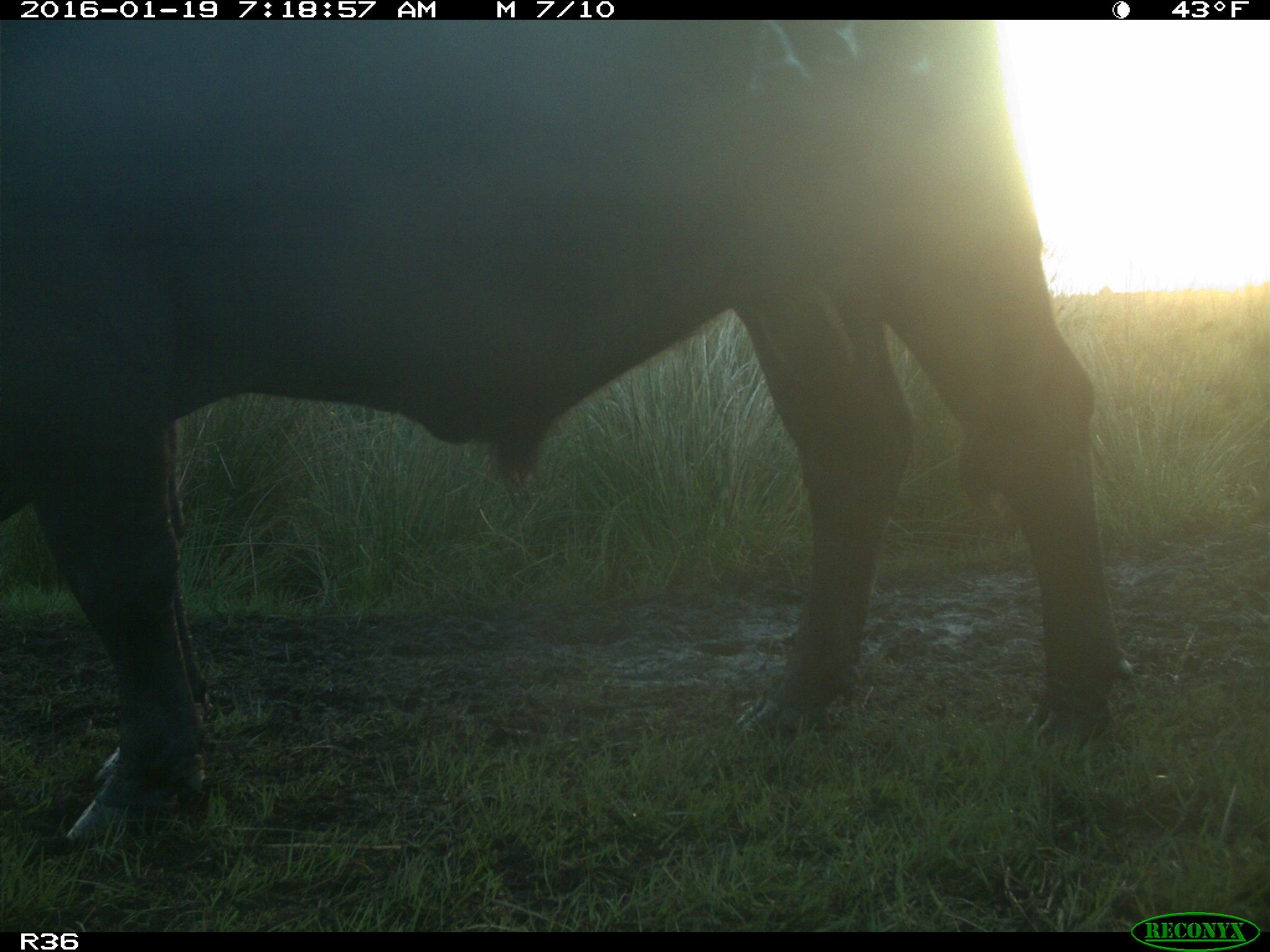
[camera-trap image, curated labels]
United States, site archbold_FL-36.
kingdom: Animalia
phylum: Chordata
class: Mammalia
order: Artiodactyla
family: Bovidae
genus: Bos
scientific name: Bos taurus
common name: domestic cow